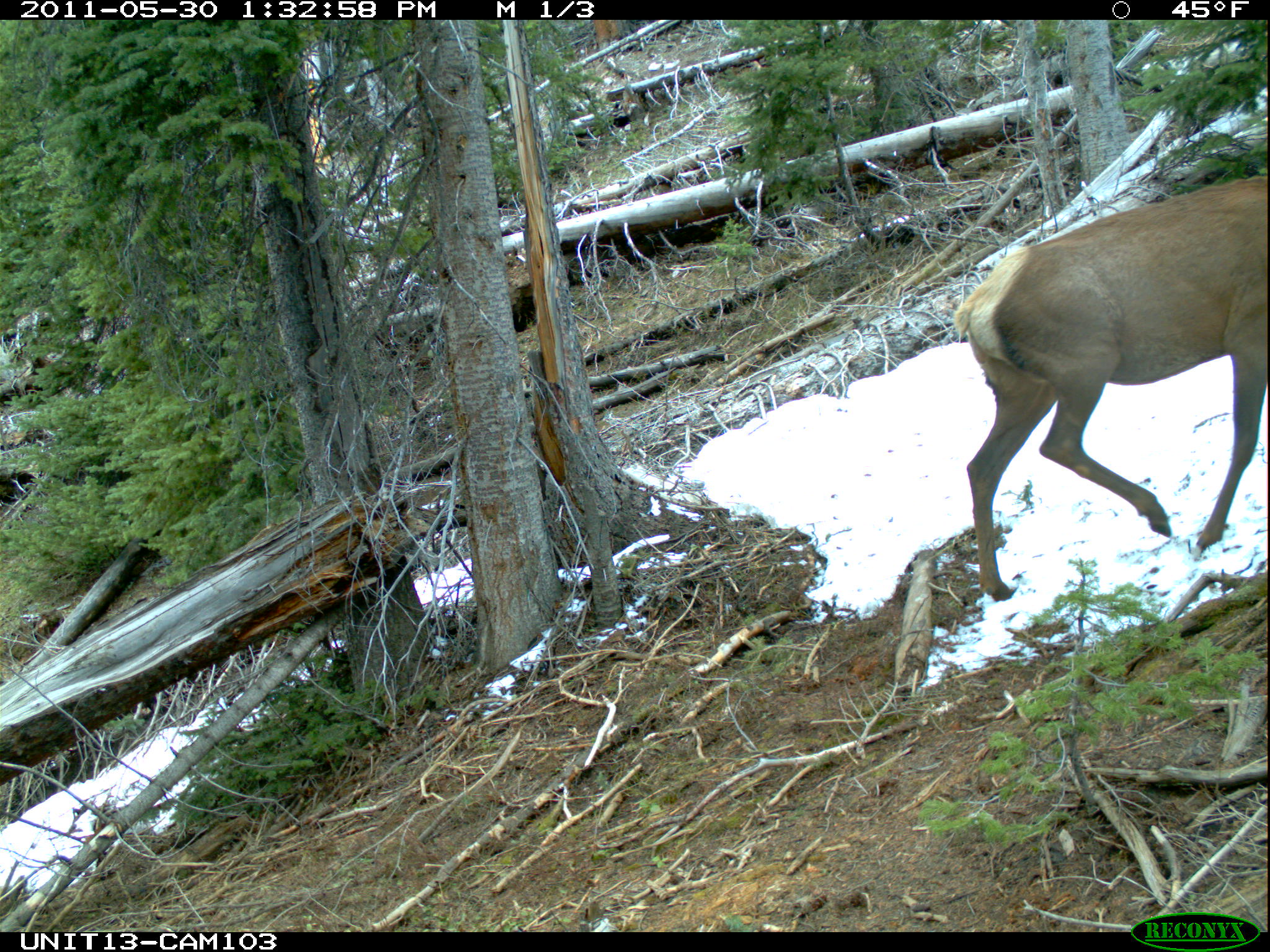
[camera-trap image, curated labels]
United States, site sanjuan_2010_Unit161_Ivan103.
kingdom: Animalia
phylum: Chordata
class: Mammalia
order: Artiodactyla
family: Cervidae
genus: Cervus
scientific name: Cervus elaphus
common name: red deer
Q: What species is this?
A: Cervus elaphus (red deer).